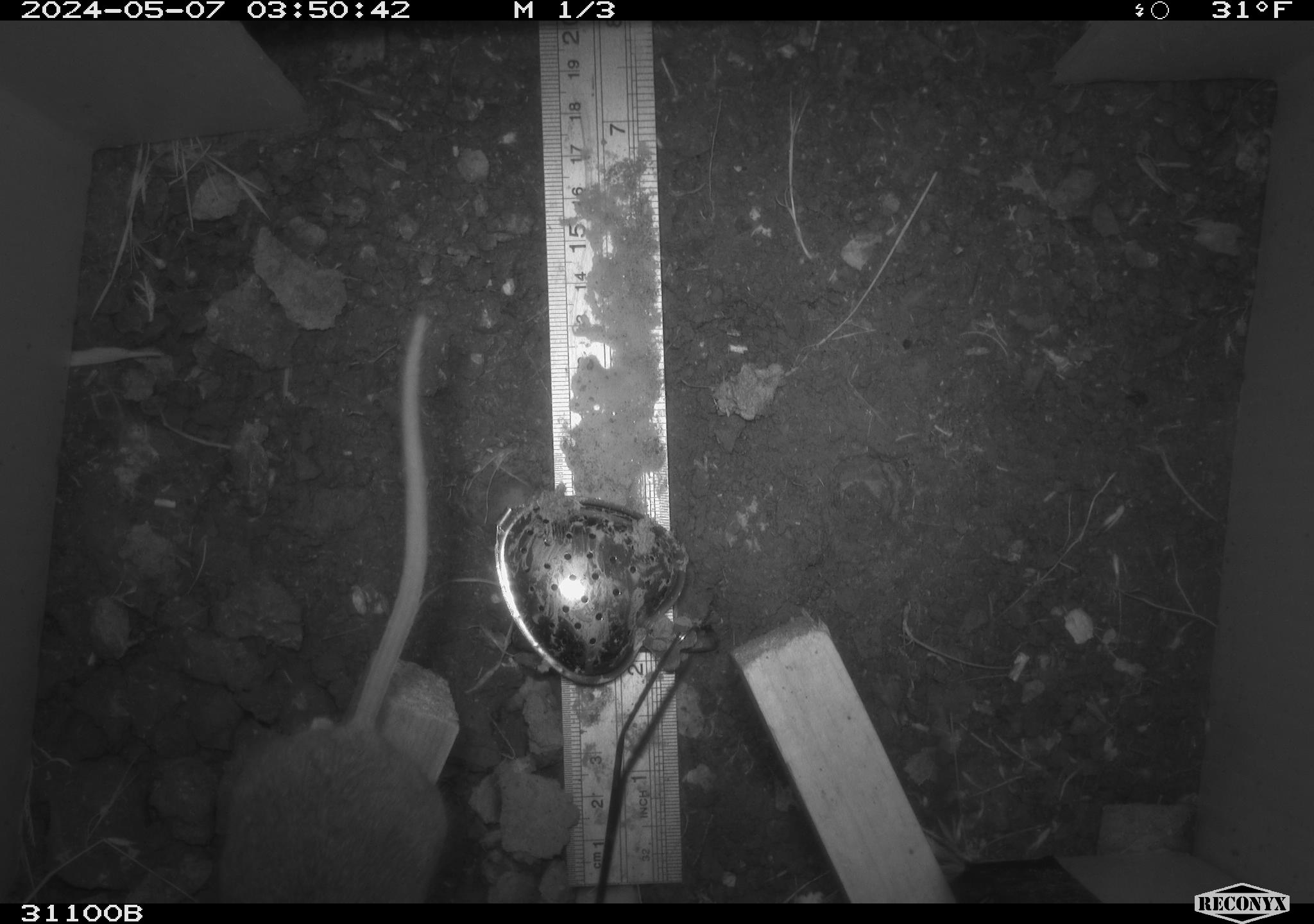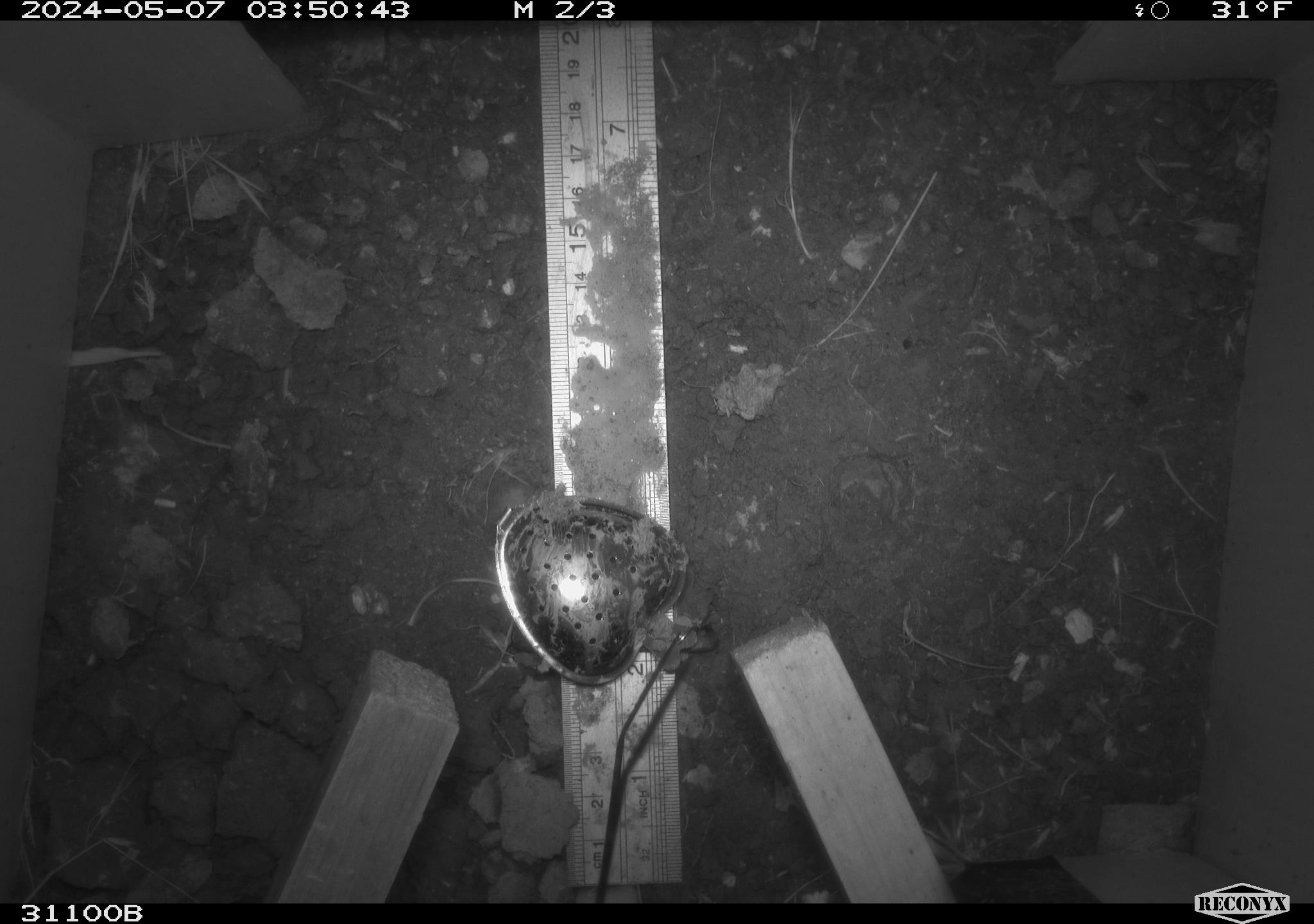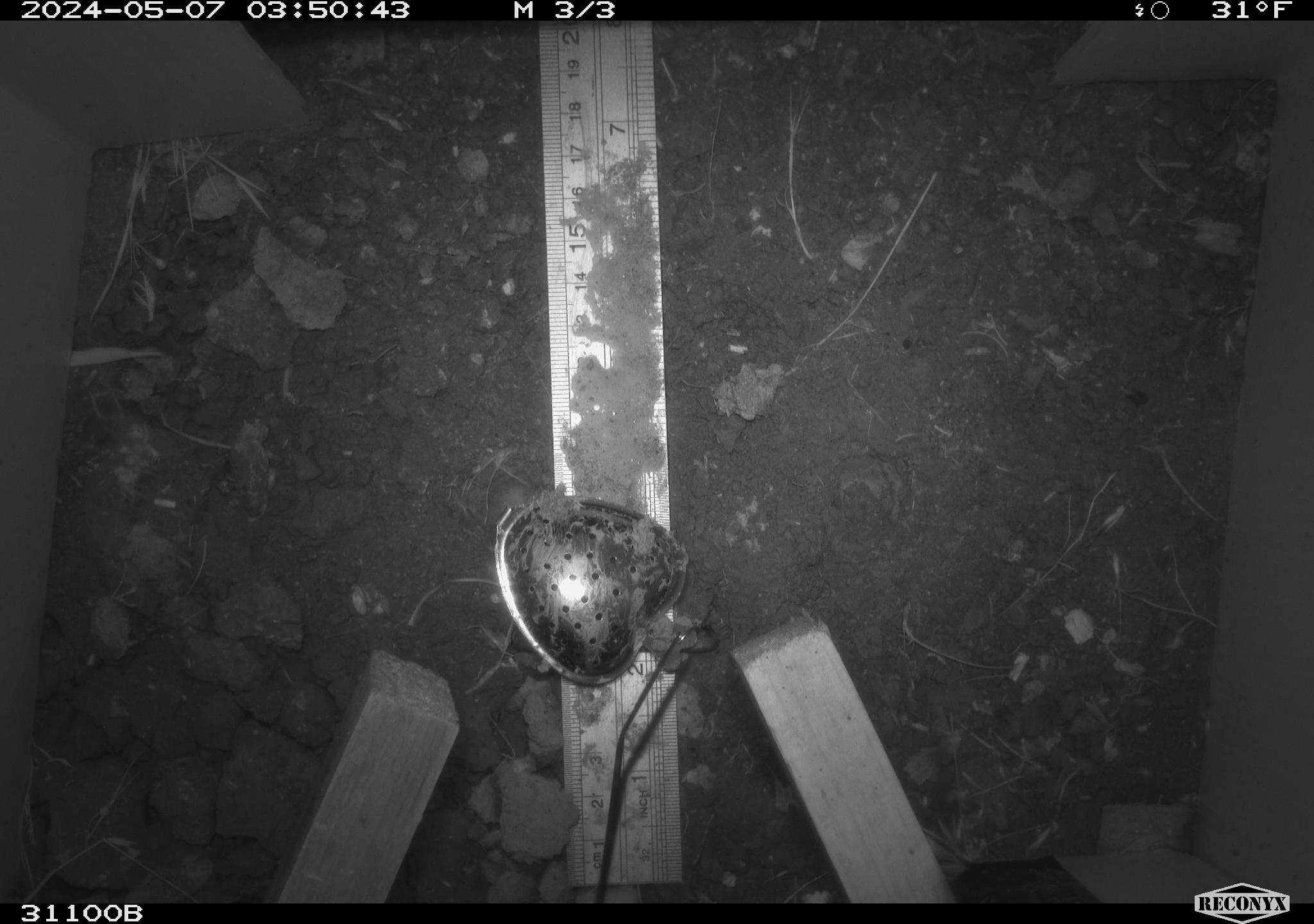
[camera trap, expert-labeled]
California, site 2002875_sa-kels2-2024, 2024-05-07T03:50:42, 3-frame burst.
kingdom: Animalia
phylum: Chordata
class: Mammalia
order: Rodentia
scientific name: Rodentia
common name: rodent